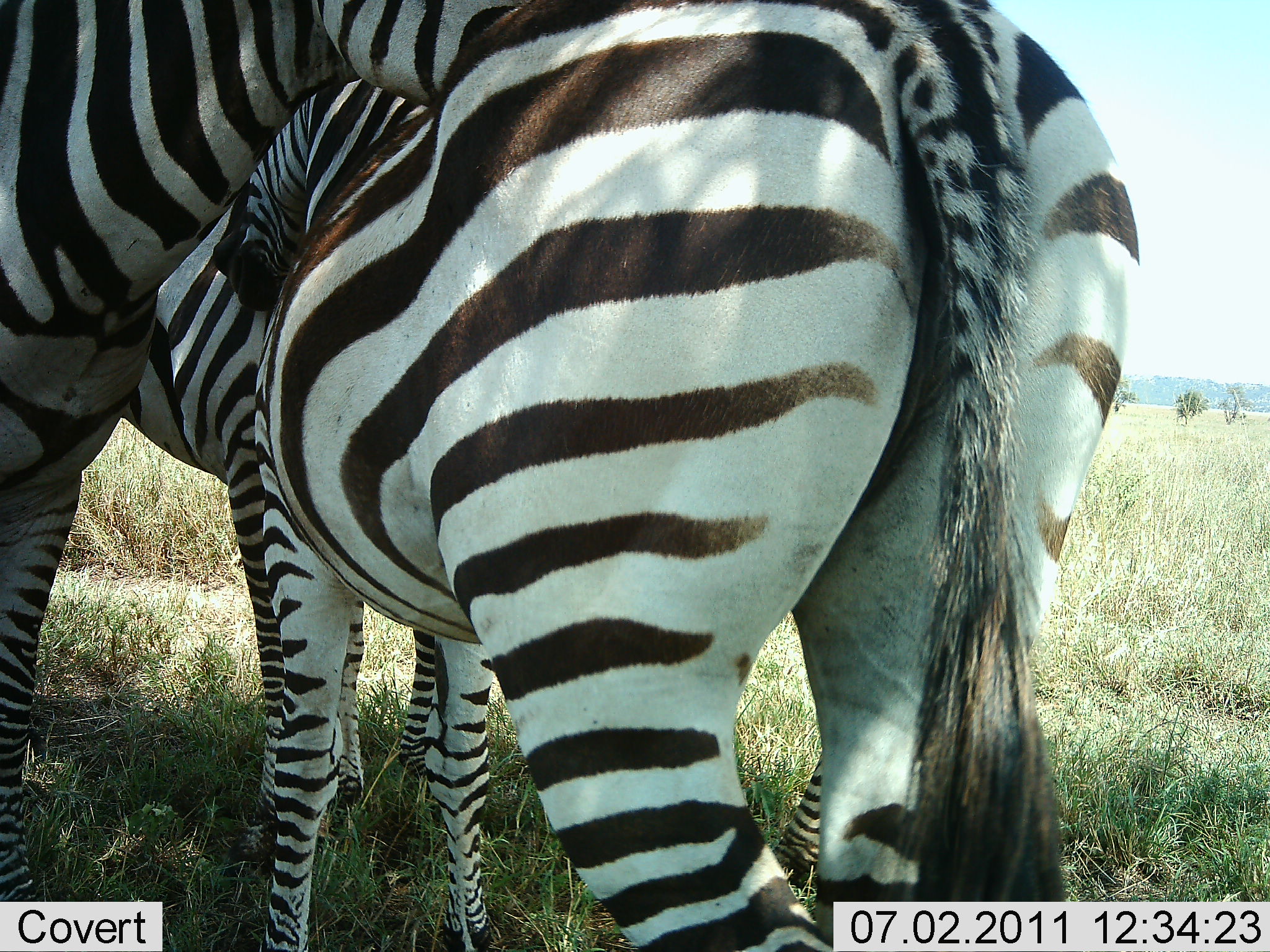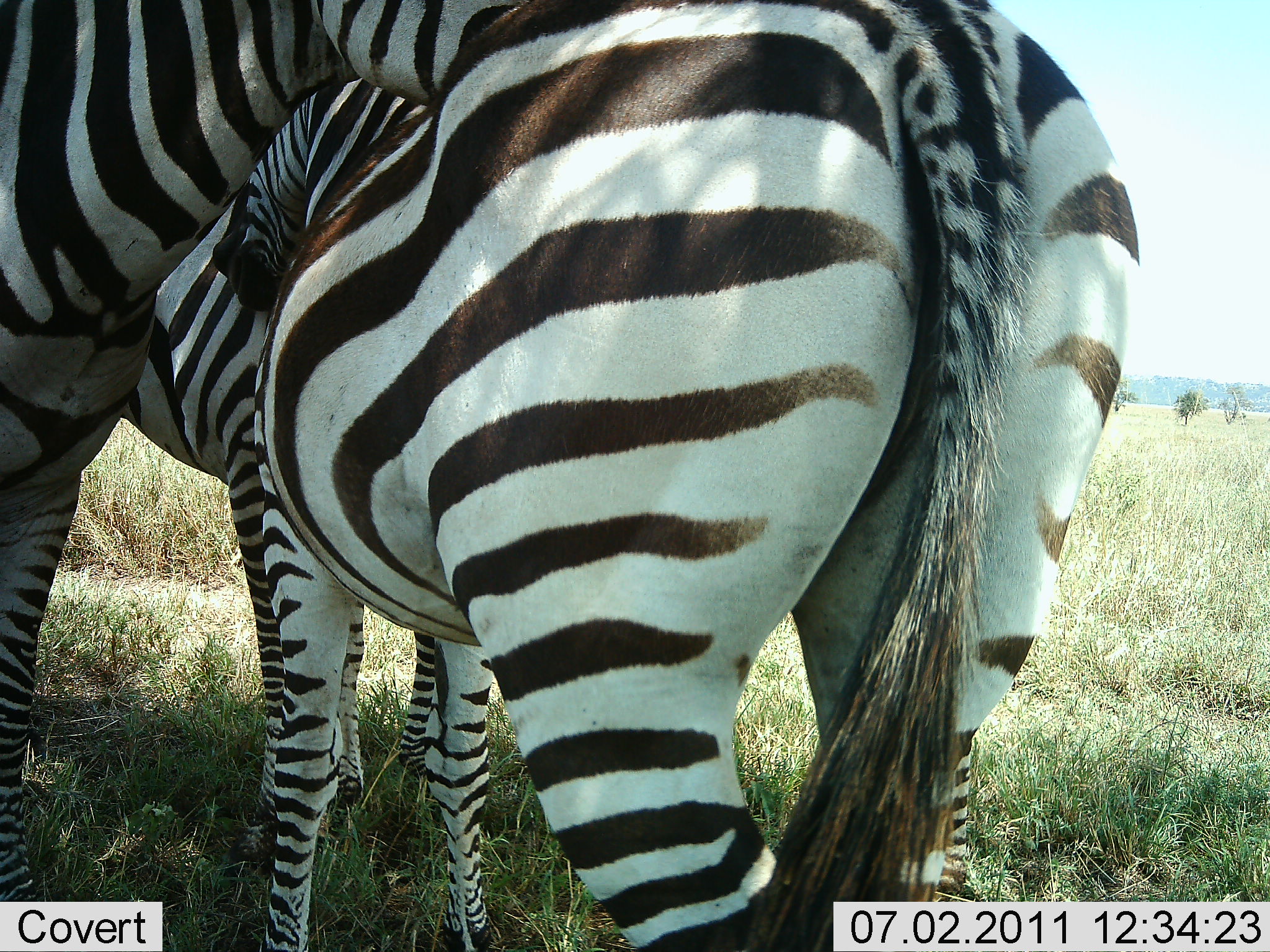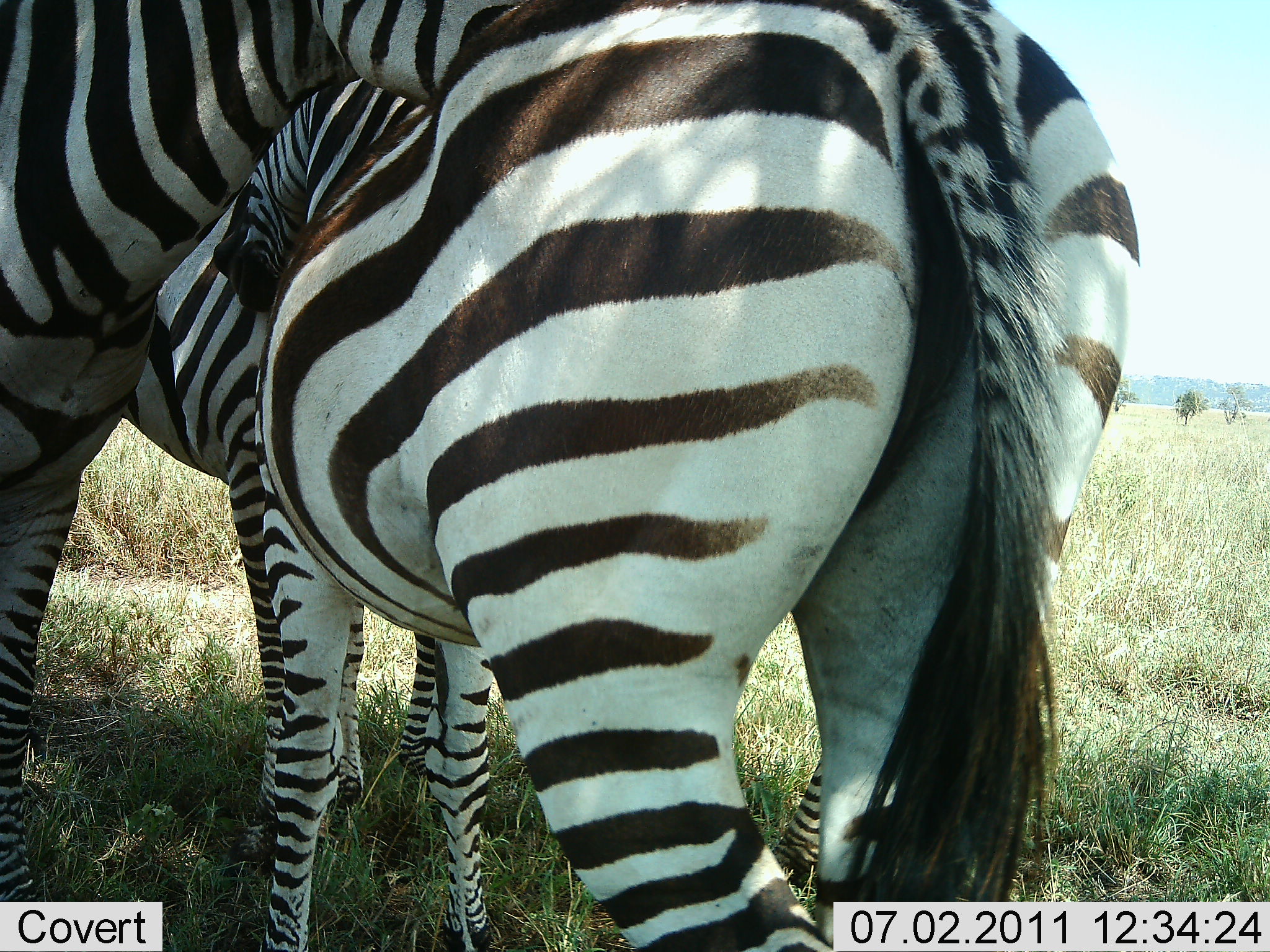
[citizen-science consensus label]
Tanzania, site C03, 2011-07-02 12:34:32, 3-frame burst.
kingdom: Animalia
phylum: Chordata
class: Mammalia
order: Perissodactyla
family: Equidae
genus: Equus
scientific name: Equus quagga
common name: plains zebra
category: zebra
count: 3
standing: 64%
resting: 9%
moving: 9%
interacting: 45%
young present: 9%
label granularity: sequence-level